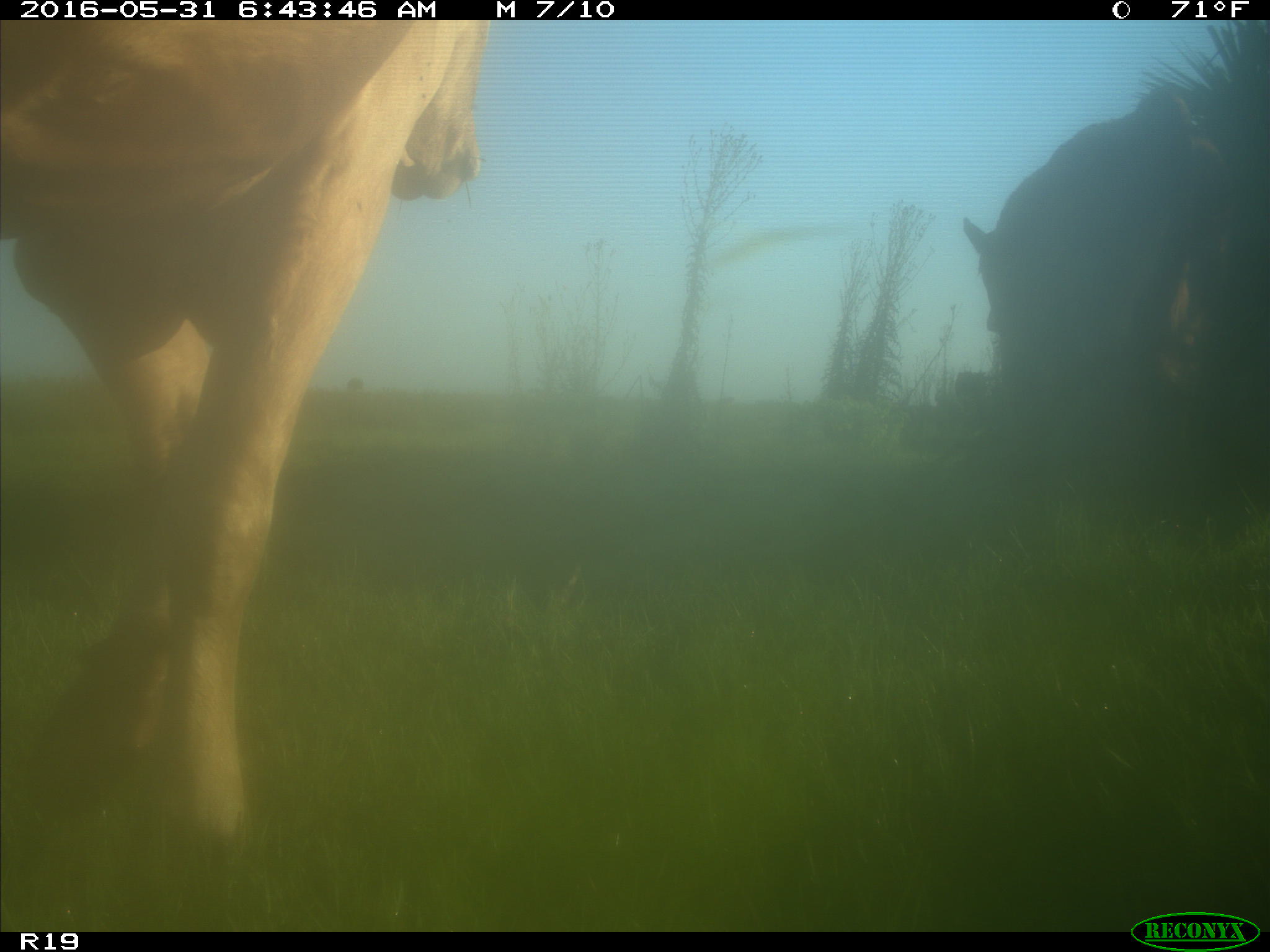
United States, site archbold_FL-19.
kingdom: Animalia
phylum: Chordata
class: Mammalia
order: Artiodactyla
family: Bovidae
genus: Bos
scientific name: Bos taurus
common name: domestic cow